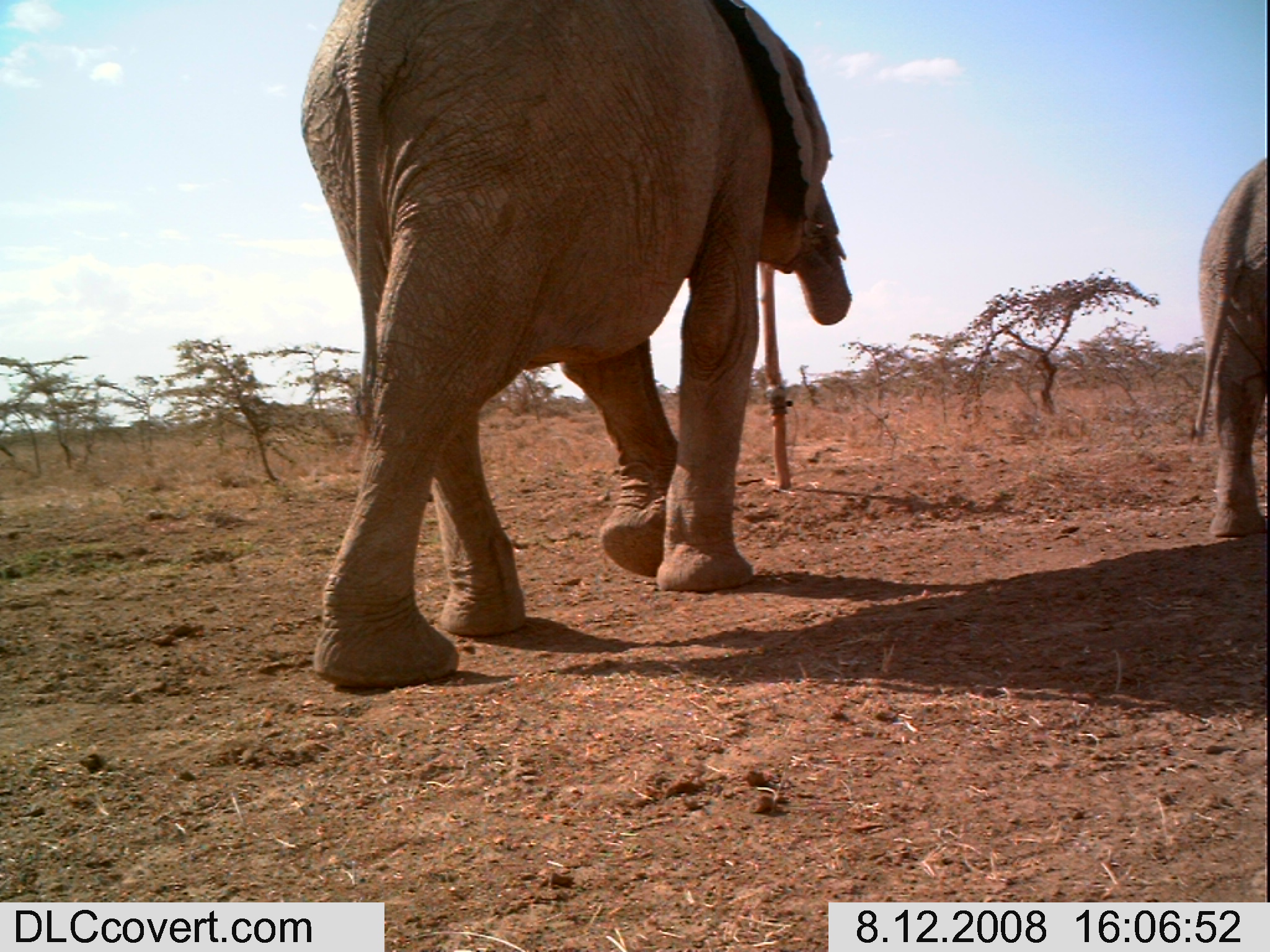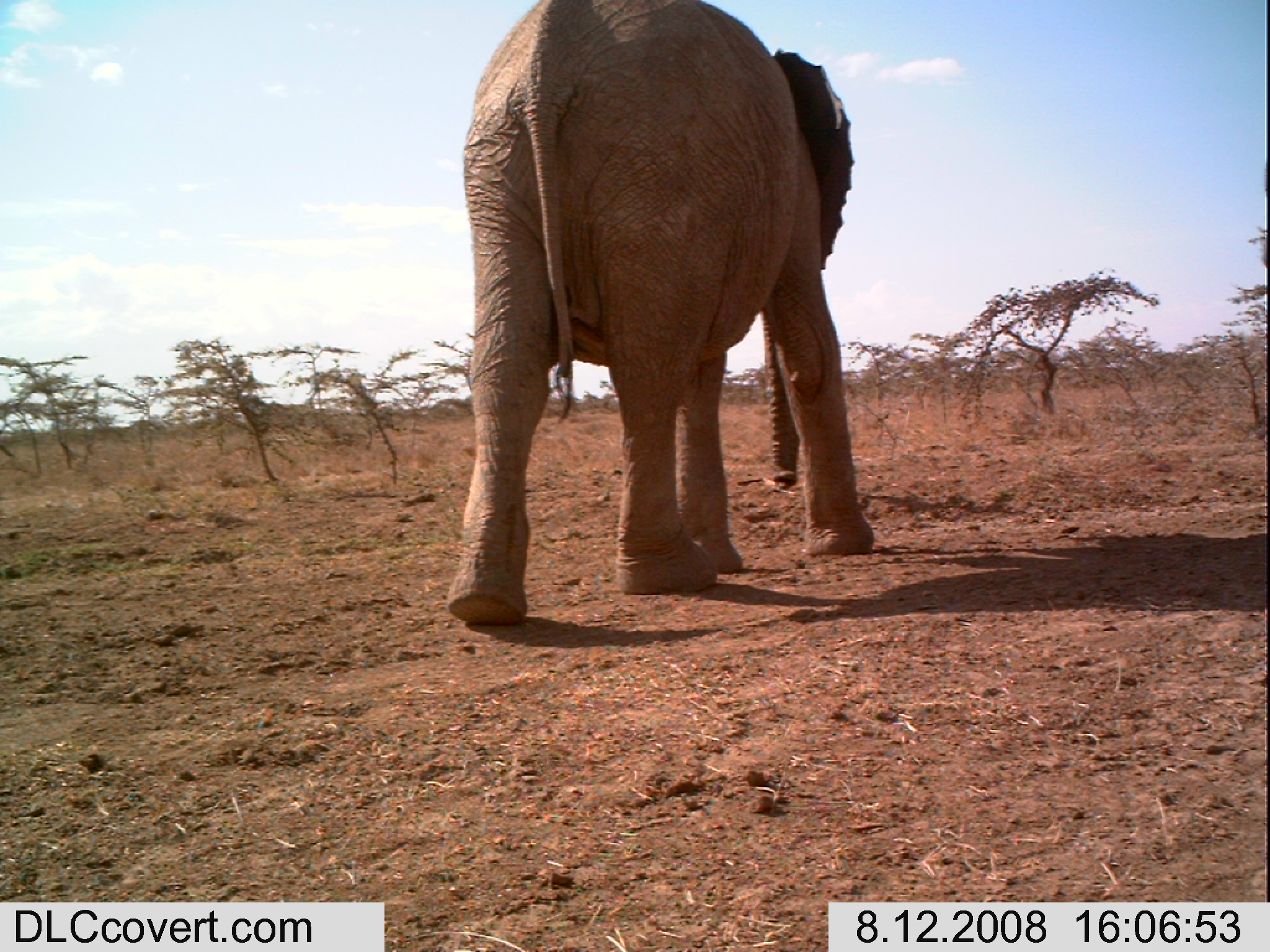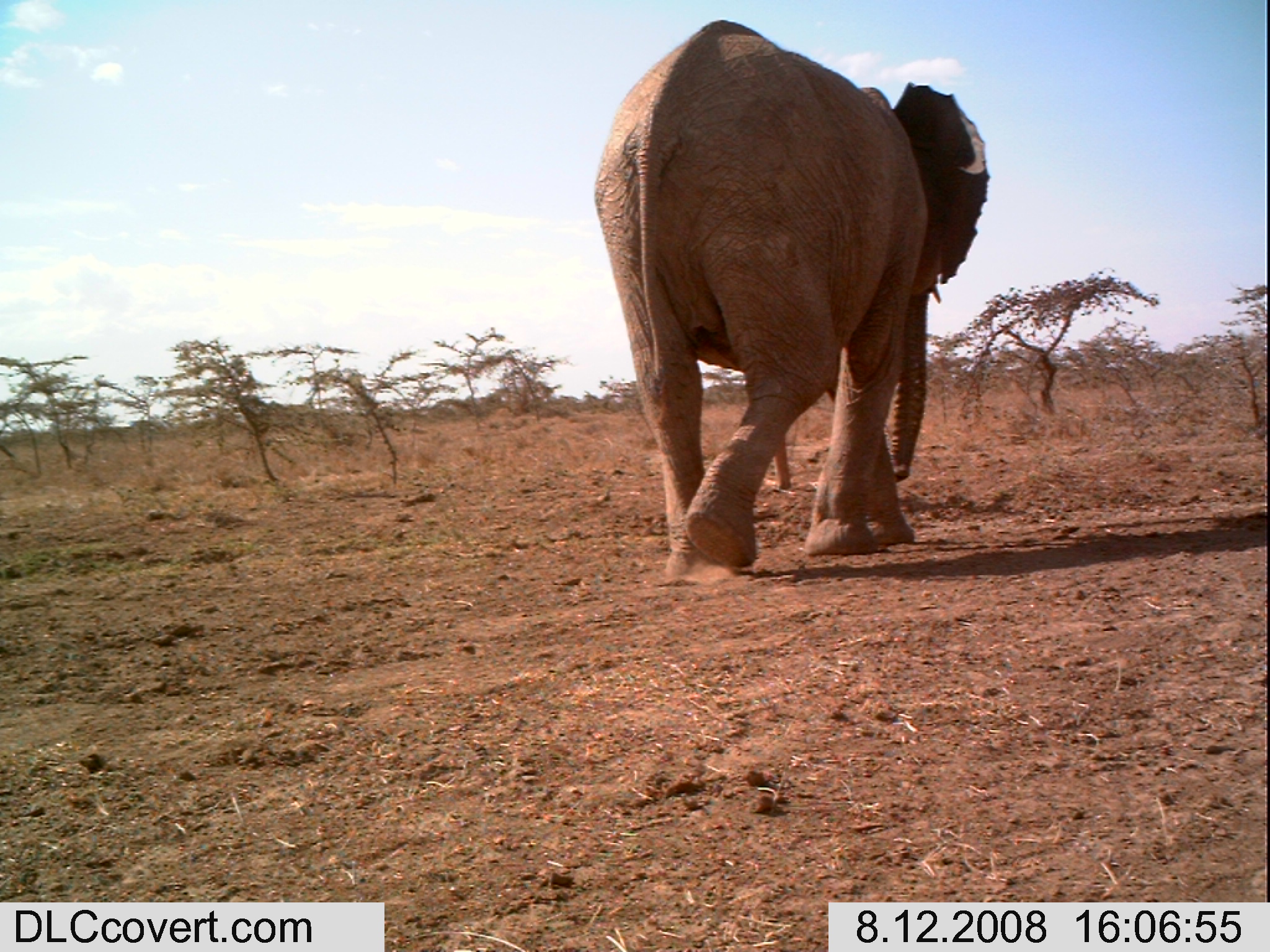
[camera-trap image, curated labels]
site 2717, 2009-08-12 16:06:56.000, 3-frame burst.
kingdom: Animalia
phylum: Chordata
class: Mammalia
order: Proboscidea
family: Elephantidae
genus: Loxodonta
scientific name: Loxodonta africana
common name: african bush elephant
Loxodonta africana (african bush elephant), count 2.